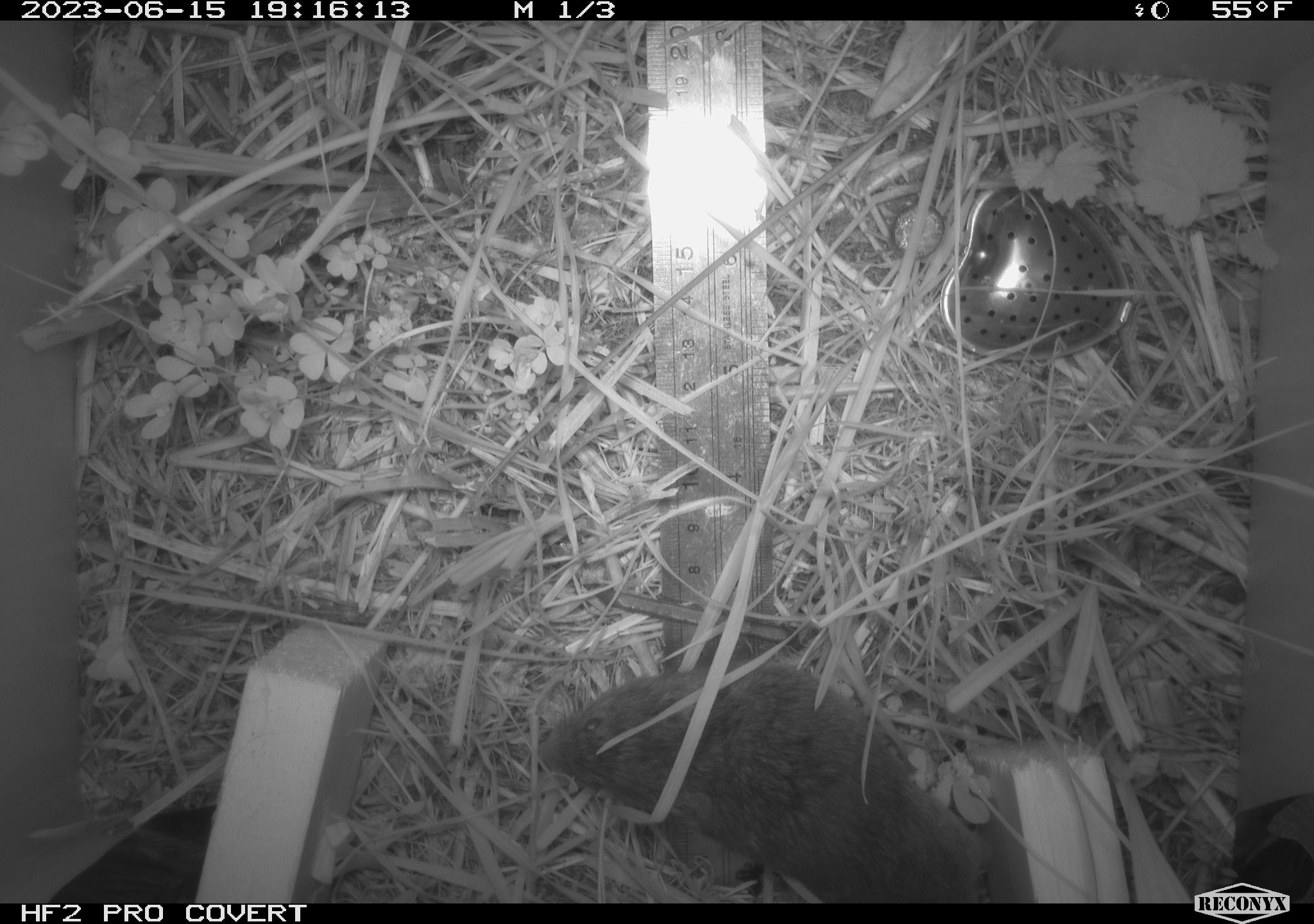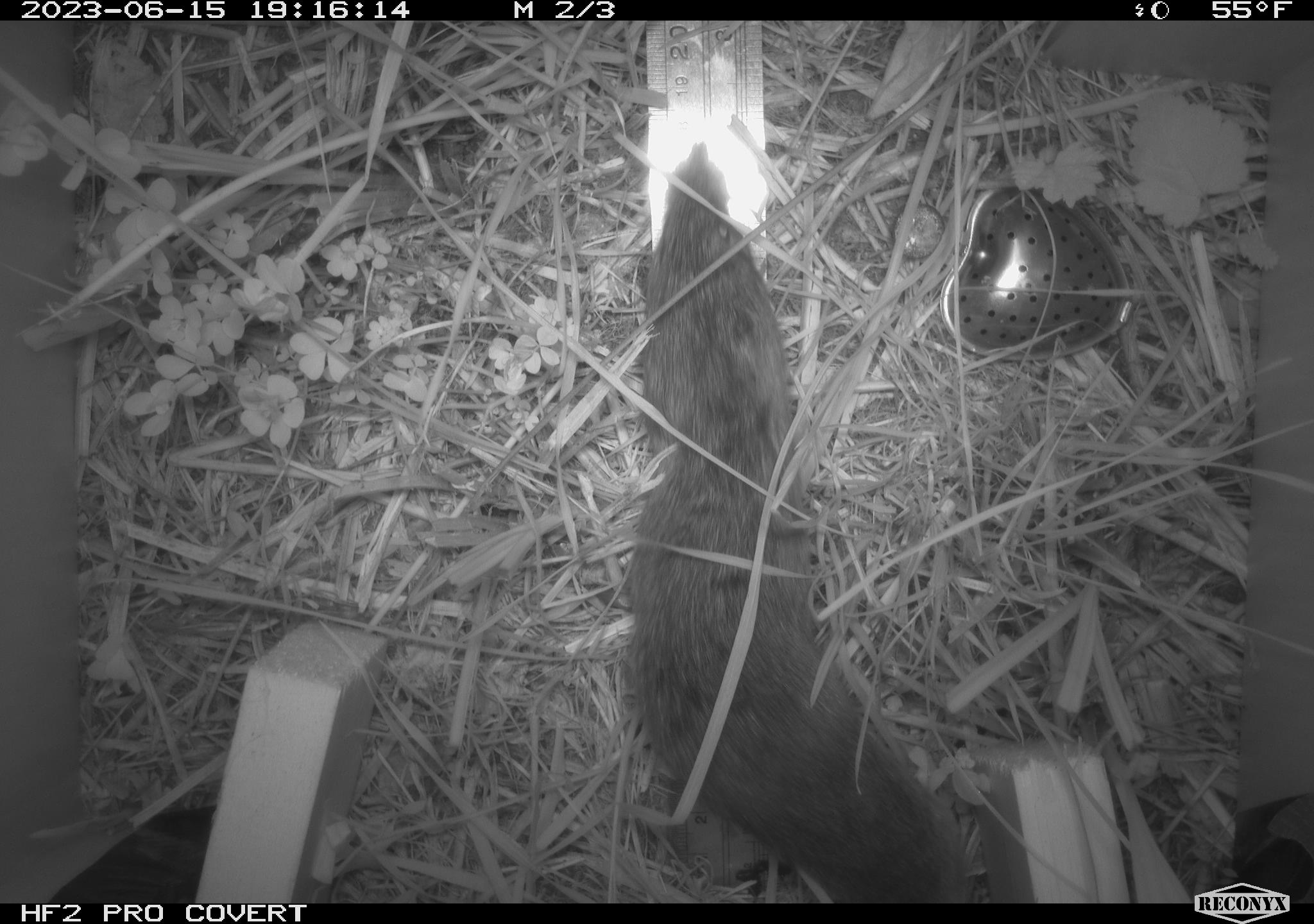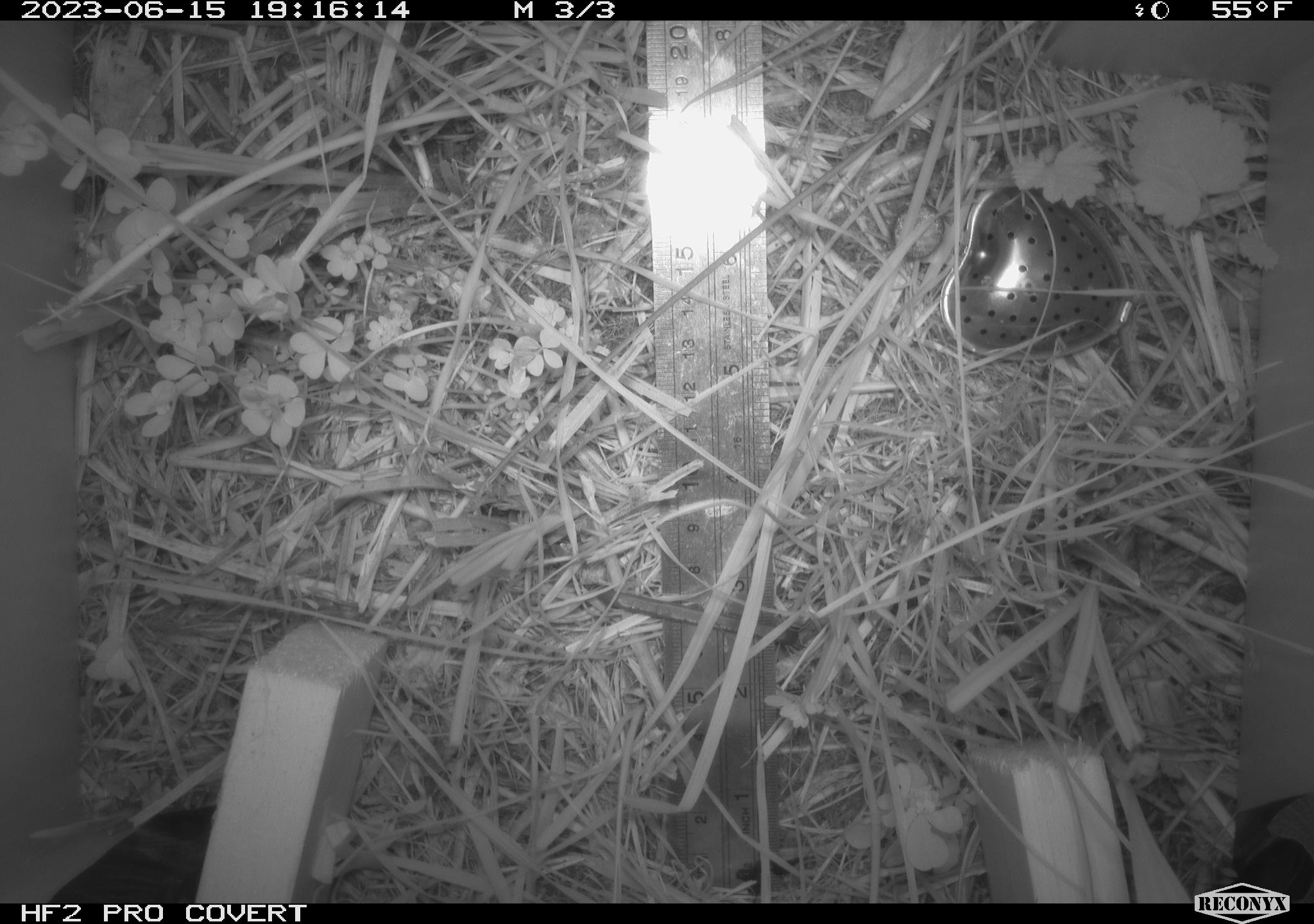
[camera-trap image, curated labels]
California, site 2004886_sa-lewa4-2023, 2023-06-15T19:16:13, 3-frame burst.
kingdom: Animalia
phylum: Chordata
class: Mammalia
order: Rodentia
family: Cricetidae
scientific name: Cricetidae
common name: hamsters, voles, lemmings, and allies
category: cricetidae family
Cricetidae family (hamsters, voles, lemmings, and allies) (Cricetidae).